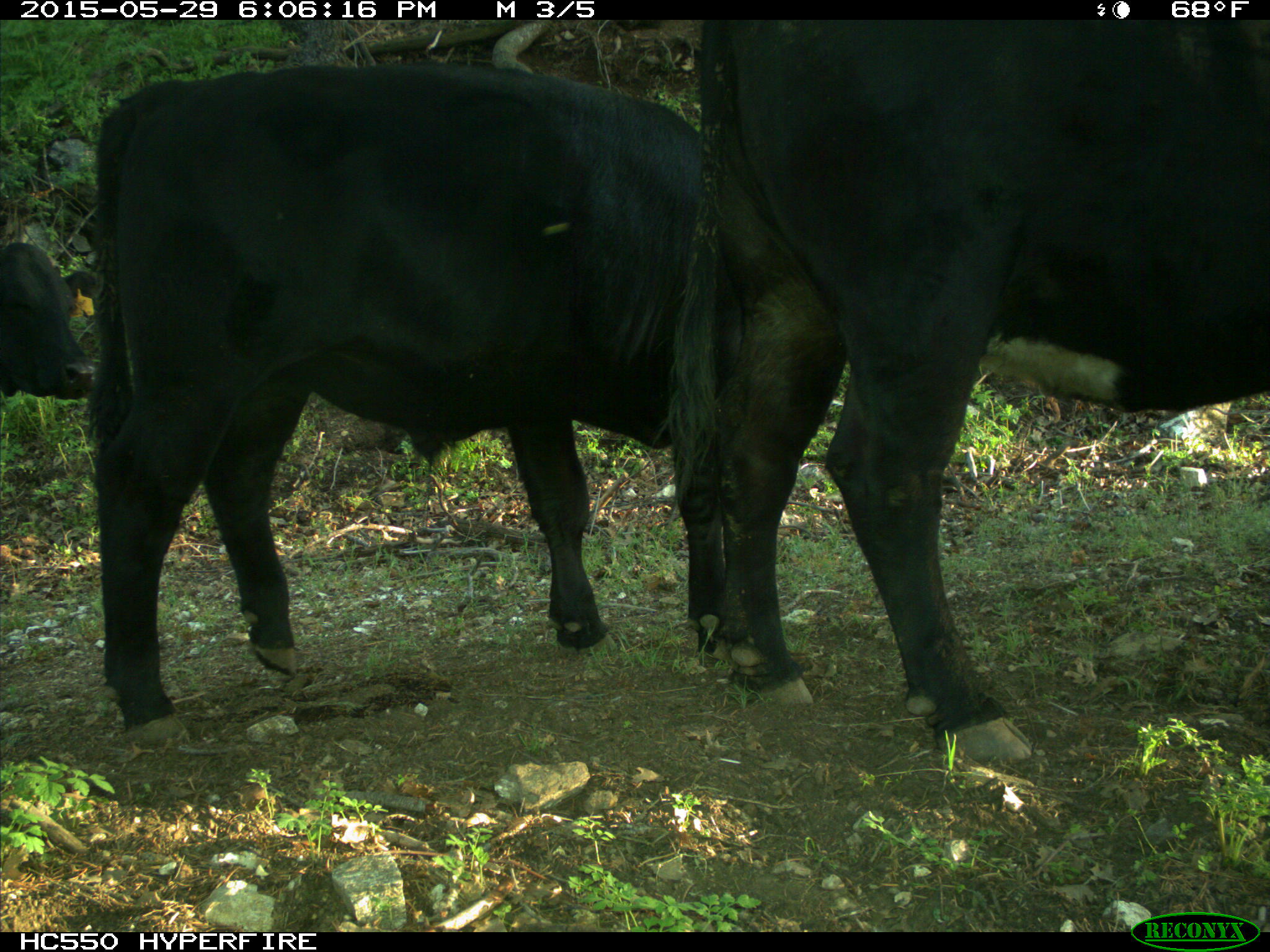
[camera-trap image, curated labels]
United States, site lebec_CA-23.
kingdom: Animalia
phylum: Chordata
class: Mammalia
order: Artiodactyla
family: Bovidae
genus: Bos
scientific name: Bos taurus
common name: domestic cow